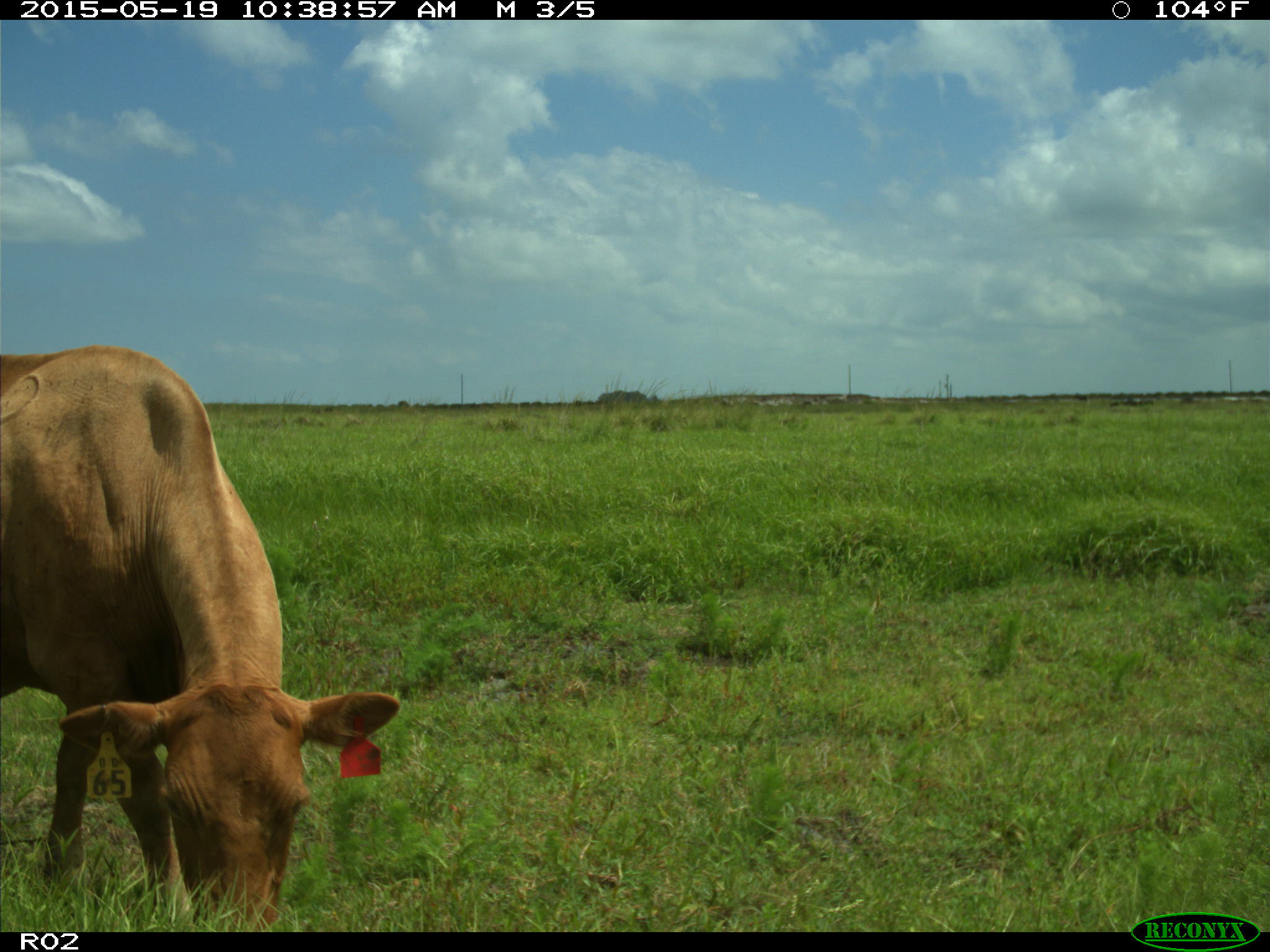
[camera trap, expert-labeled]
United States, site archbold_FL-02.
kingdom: Animalia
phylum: Chordata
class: Mammalia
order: Artiodactyla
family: Bovidae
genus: Bos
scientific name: Bos taurus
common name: domestic cow